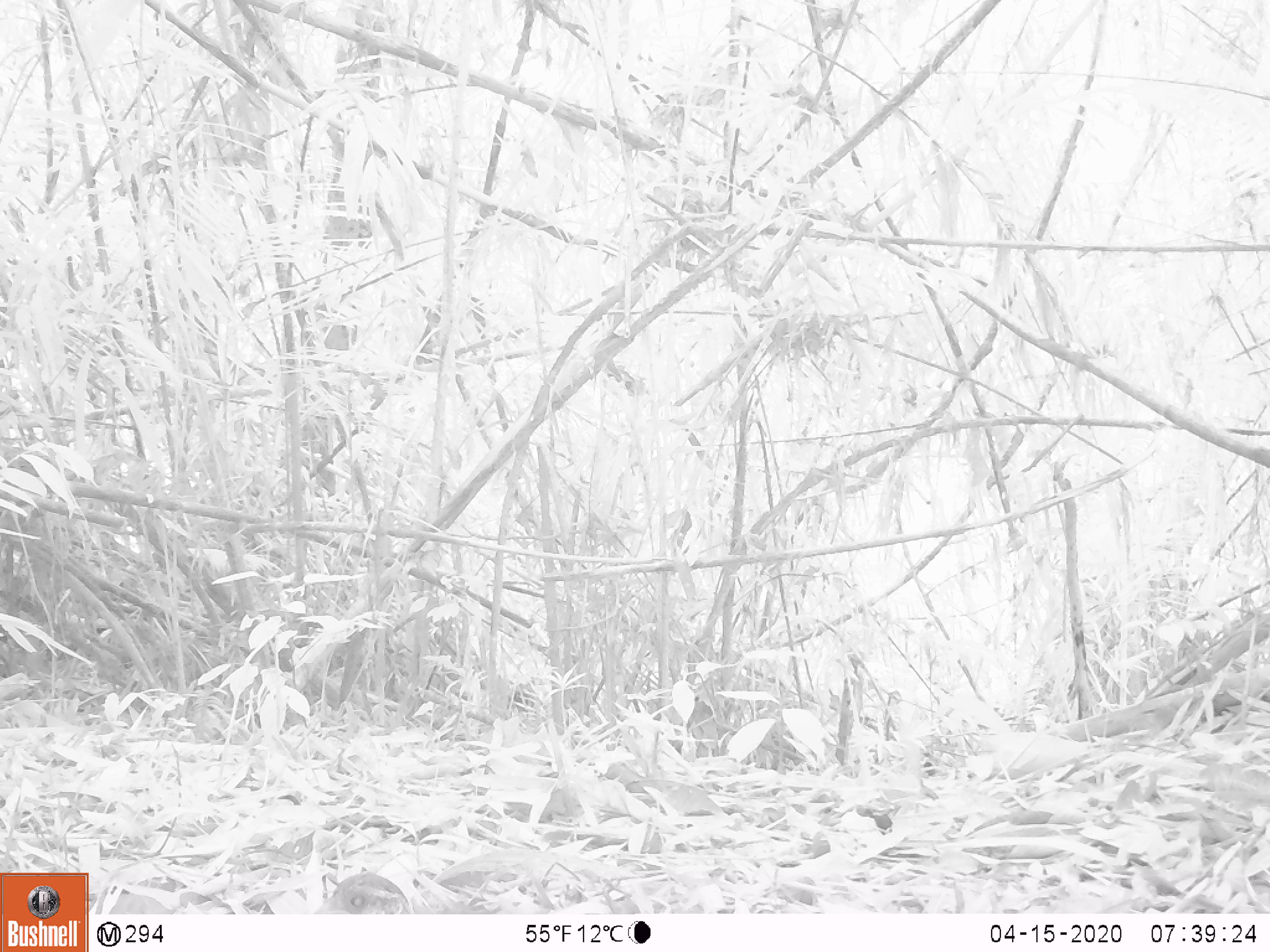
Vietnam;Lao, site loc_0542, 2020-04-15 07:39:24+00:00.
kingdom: Animalia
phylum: Chordata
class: Aves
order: Galliformes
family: Phasianidae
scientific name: Phasianidae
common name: partridge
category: unidentified partridge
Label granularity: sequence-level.